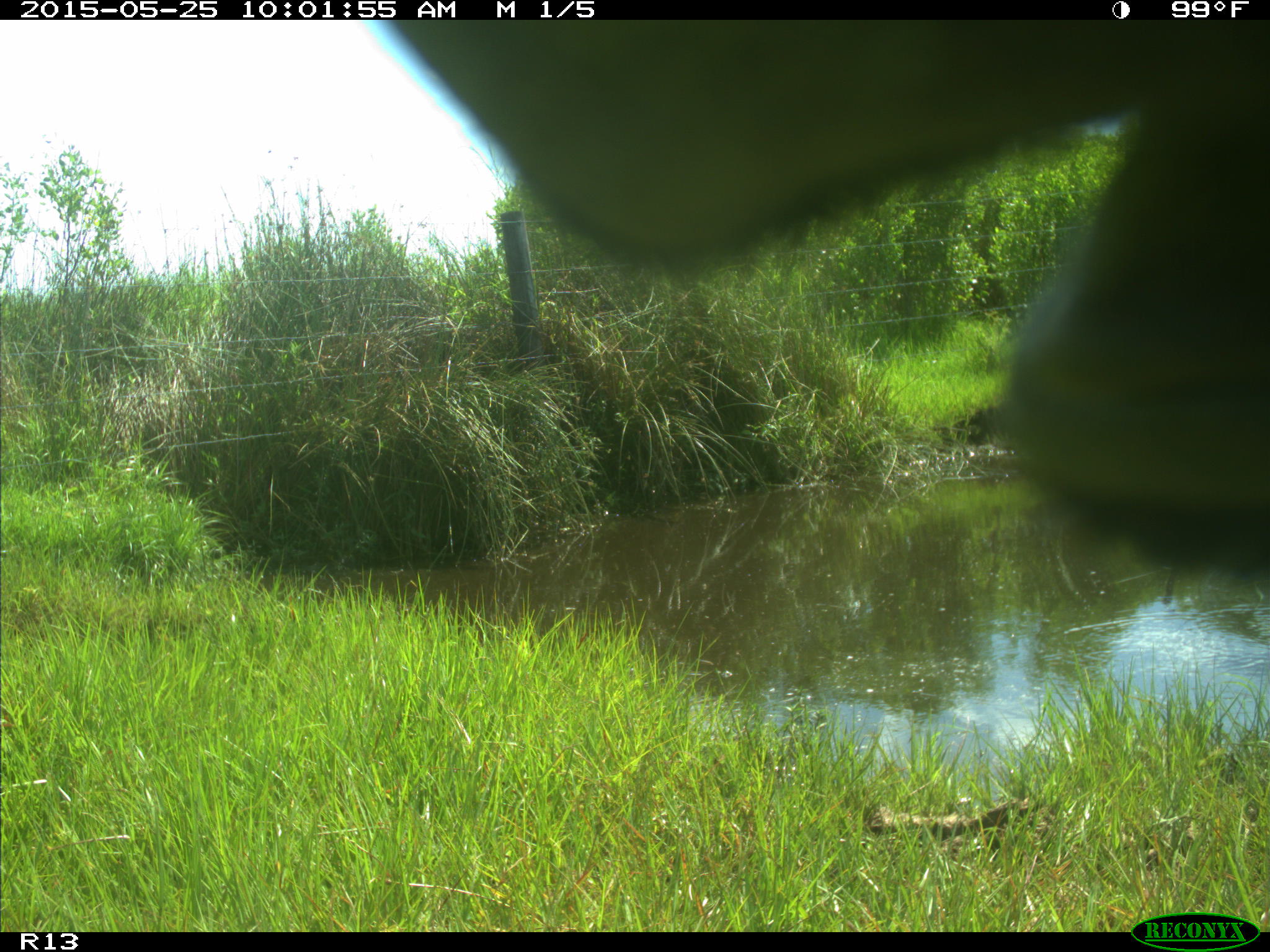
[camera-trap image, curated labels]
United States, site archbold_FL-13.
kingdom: Animalia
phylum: Chordata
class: Mammalia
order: Artiodactyla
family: Bovidae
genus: Bos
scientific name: Bos taurus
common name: domestic cow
Bos taurus (domestic cow).